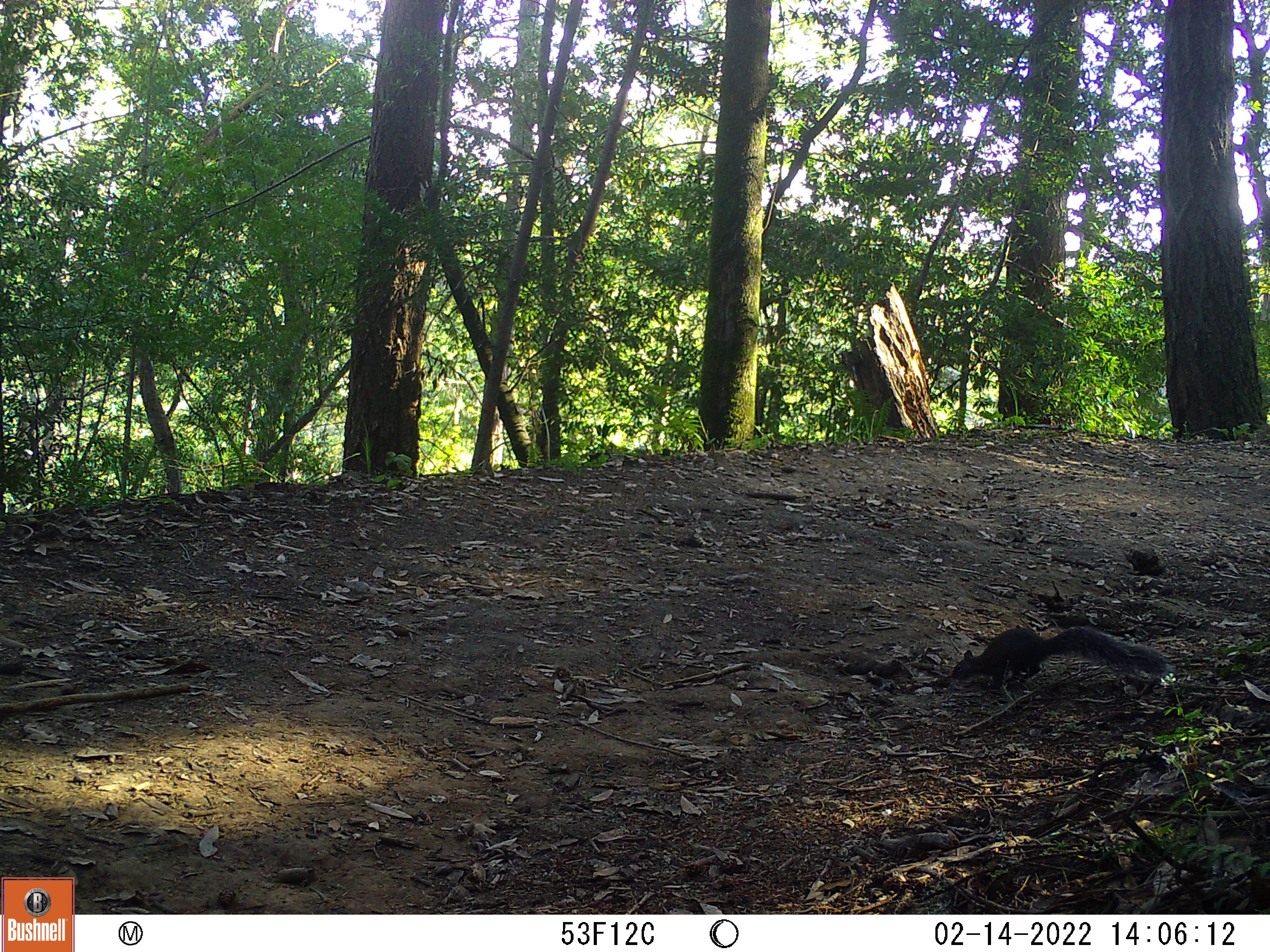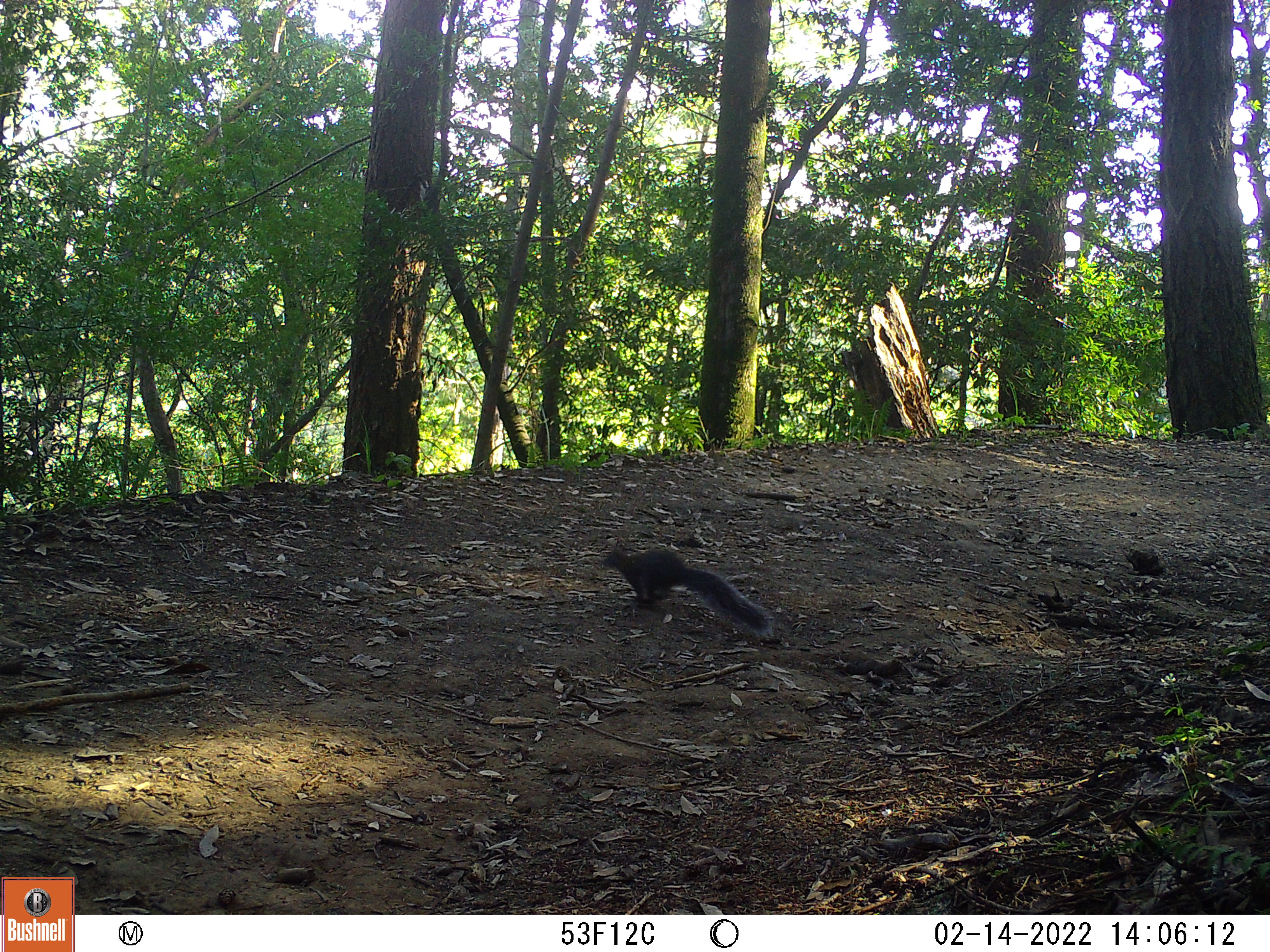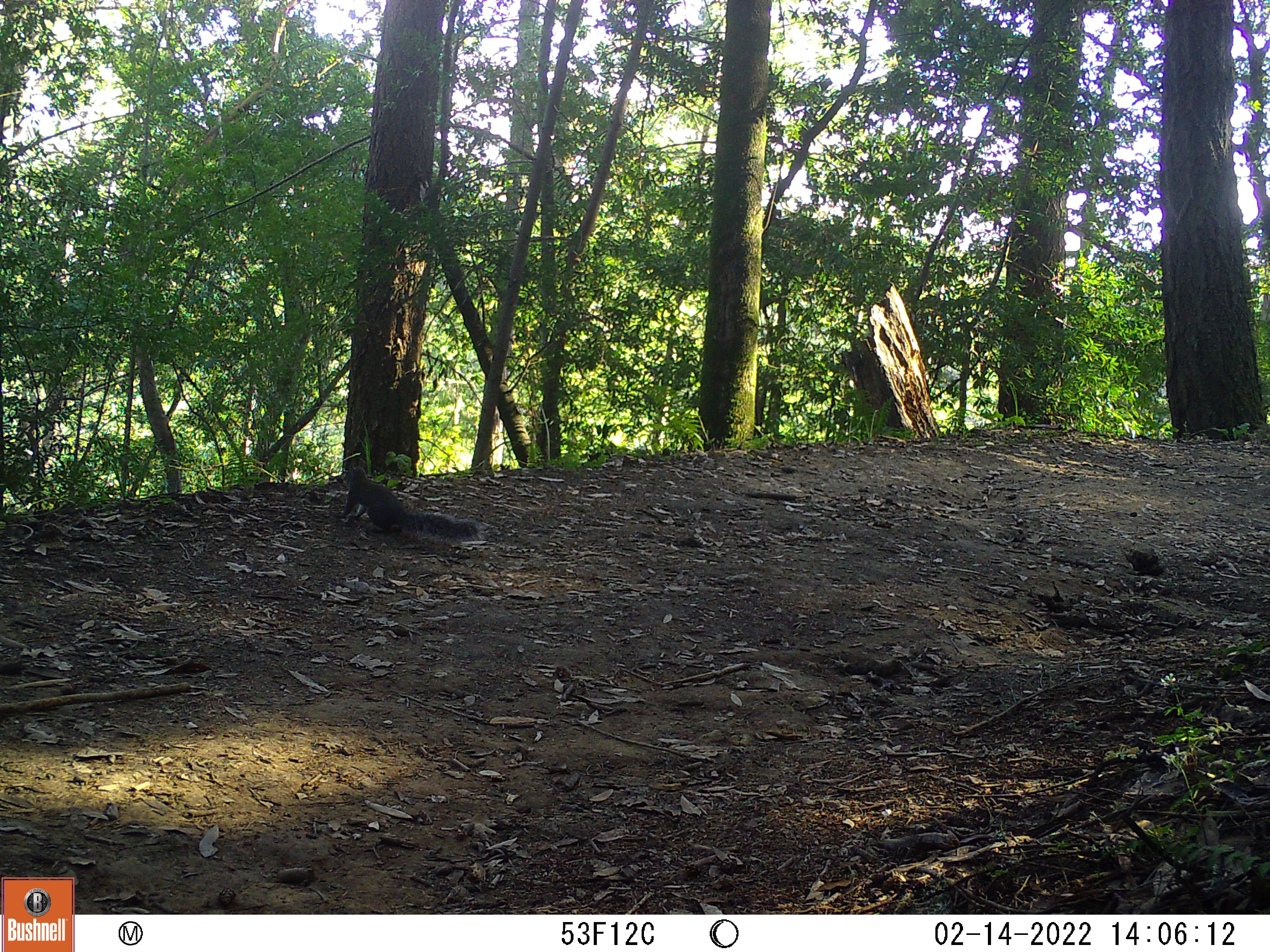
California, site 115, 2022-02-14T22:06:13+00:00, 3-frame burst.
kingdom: Animalia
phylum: Chordata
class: Mammalia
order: Rodentia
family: Sciuridae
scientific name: Sciuridae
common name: squirrel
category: unknown squirrel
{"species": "unknown squirrel (squirrel) (Sciuridae)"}